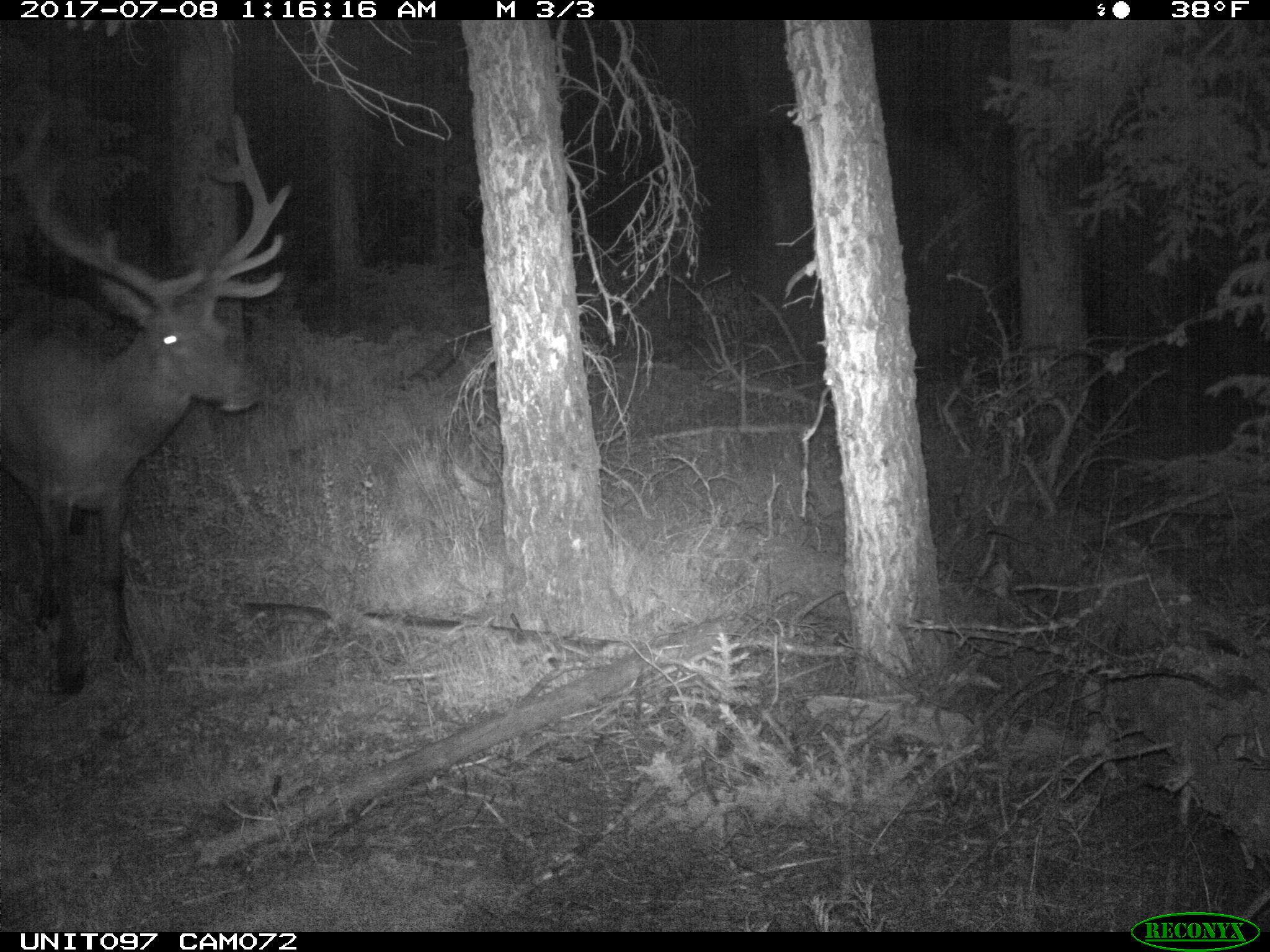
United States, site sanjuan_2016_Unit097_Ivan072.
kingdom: Animalia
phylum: Chordata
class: Mammalia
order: Artiodactyla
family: Cervidae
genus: Cervus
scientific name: Cervus elaphus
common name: red deer